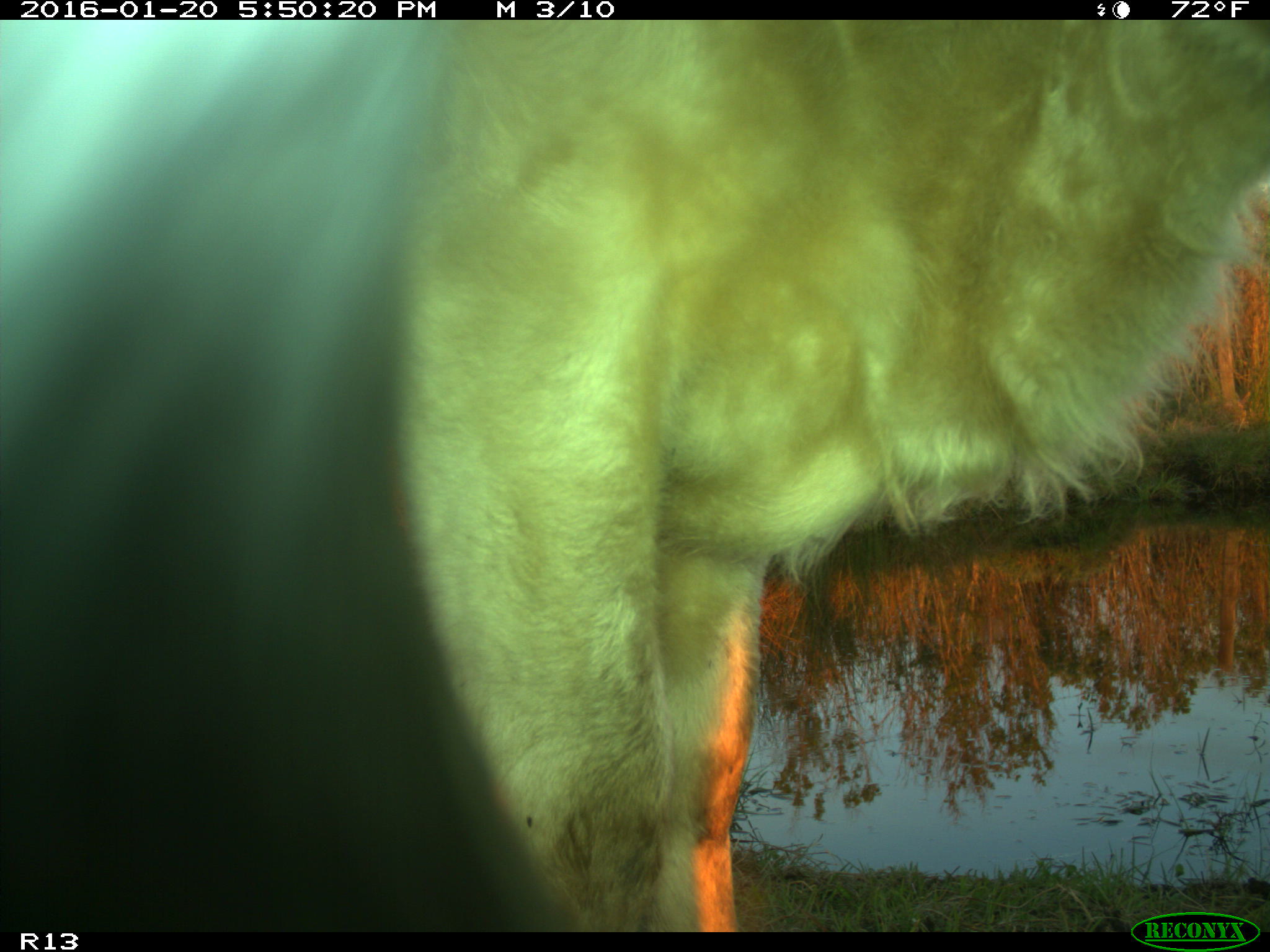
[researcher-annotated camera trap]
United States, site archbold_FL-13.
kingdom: Animalia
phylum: Chordata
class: Mammalia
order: Artiodactyla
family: Bovidae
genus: Bos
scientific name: Bos taurus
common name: domestic cow